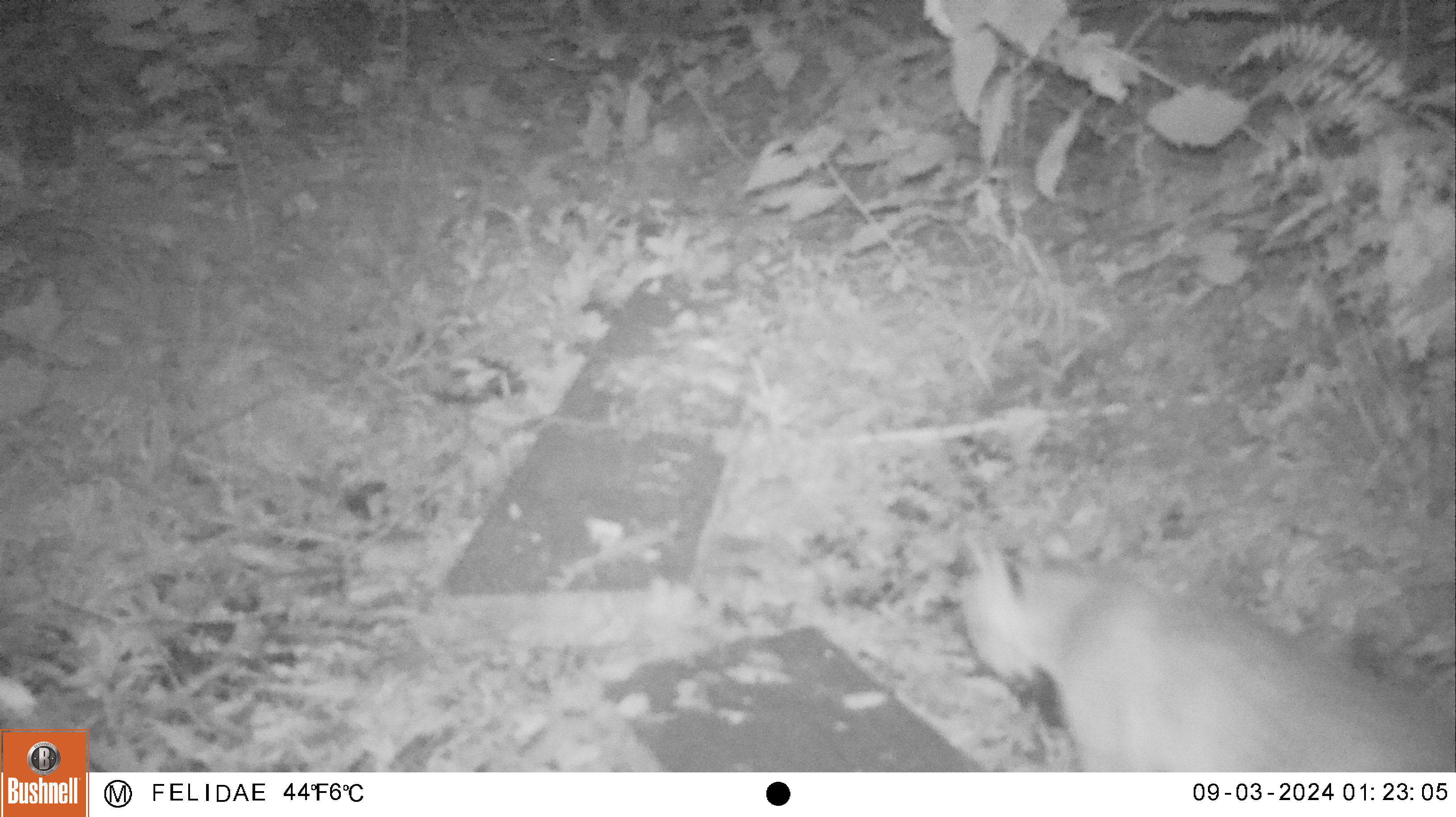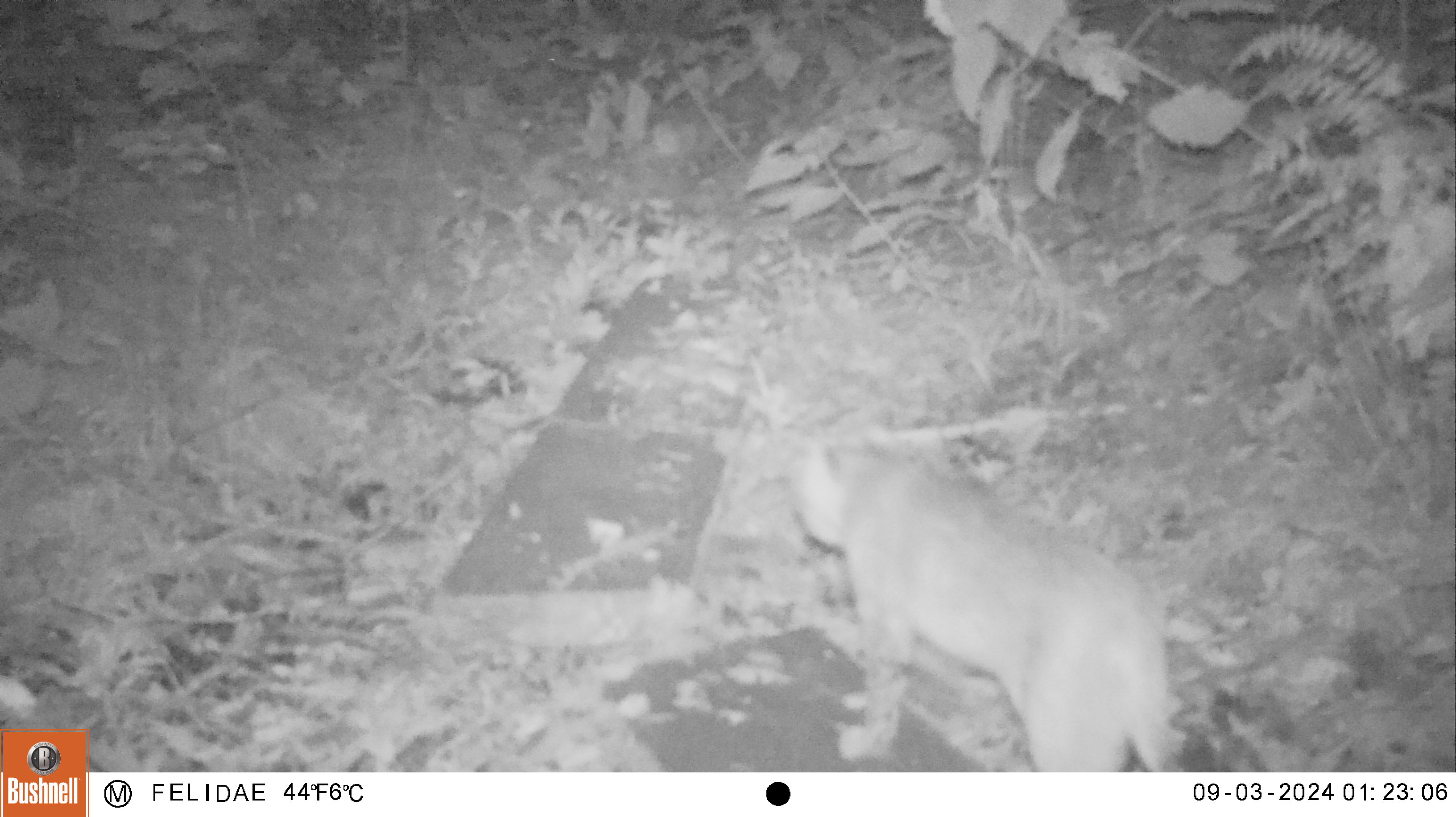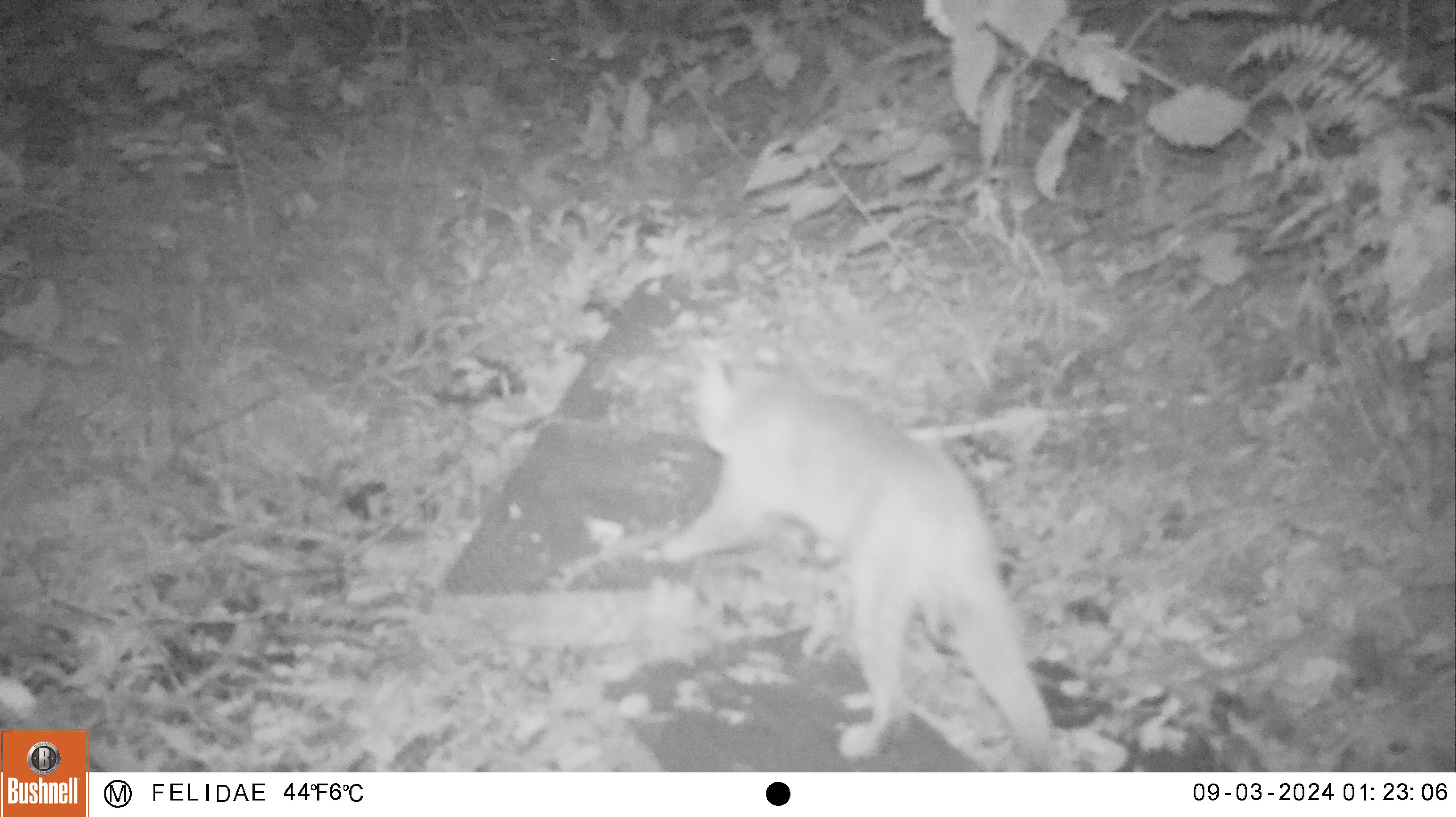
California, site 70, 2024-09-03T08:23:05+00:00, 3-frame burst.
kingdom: Animalia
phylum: Chordata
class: Mammalia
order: Carnivora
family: Felidae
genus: Lynx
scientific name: Lynx rufus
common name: bobcat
Bobcat (Lynx rufus).